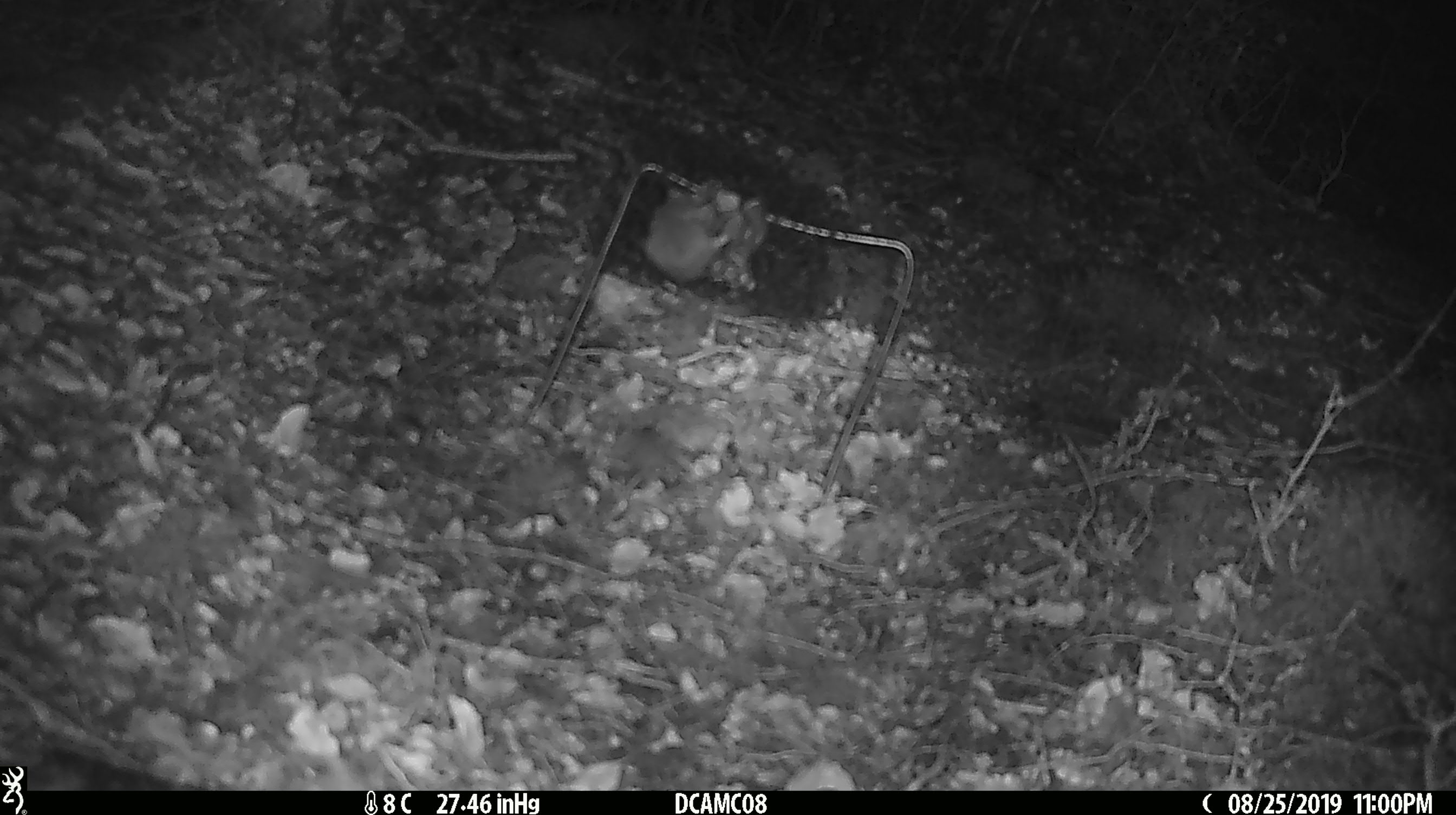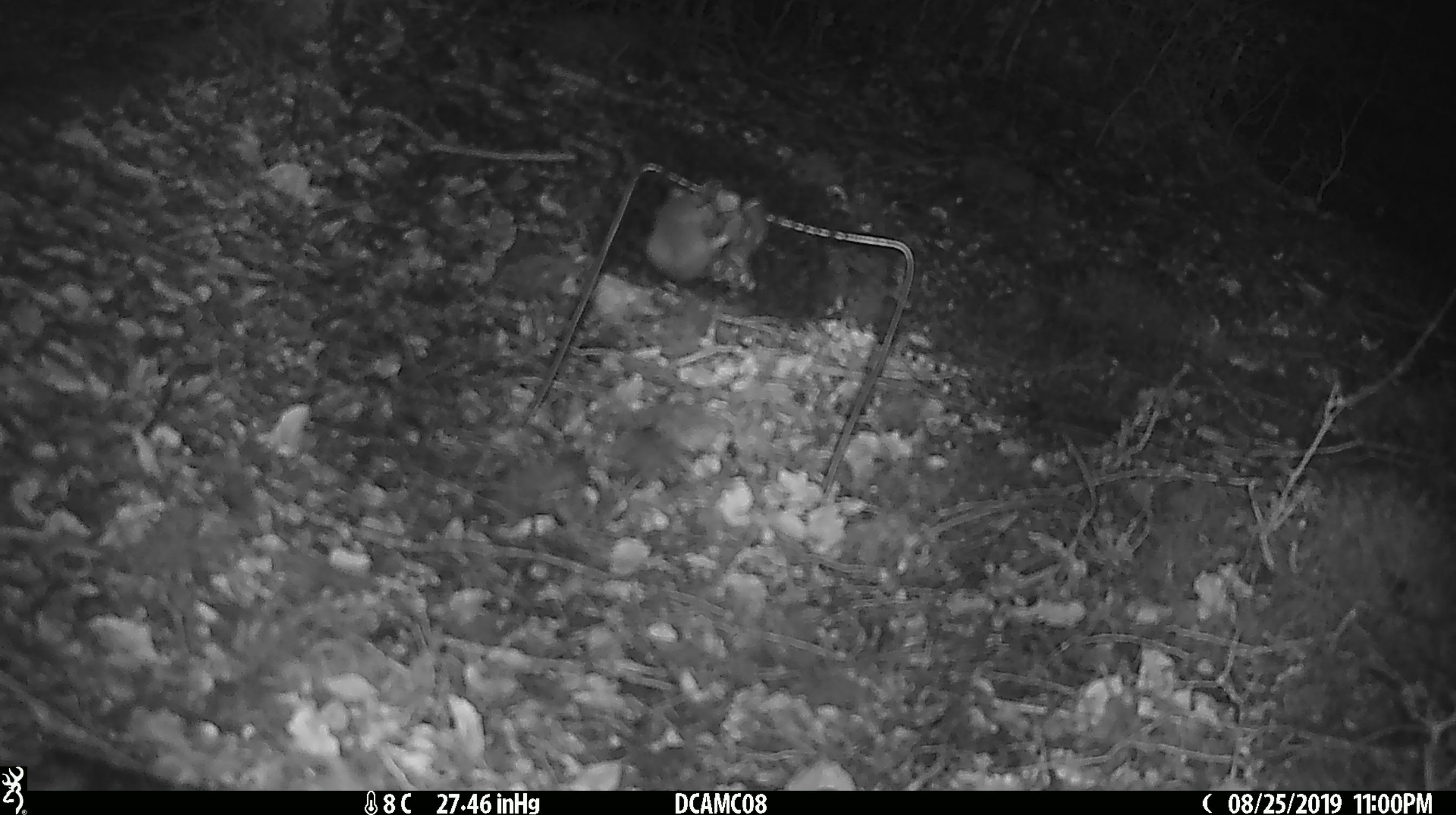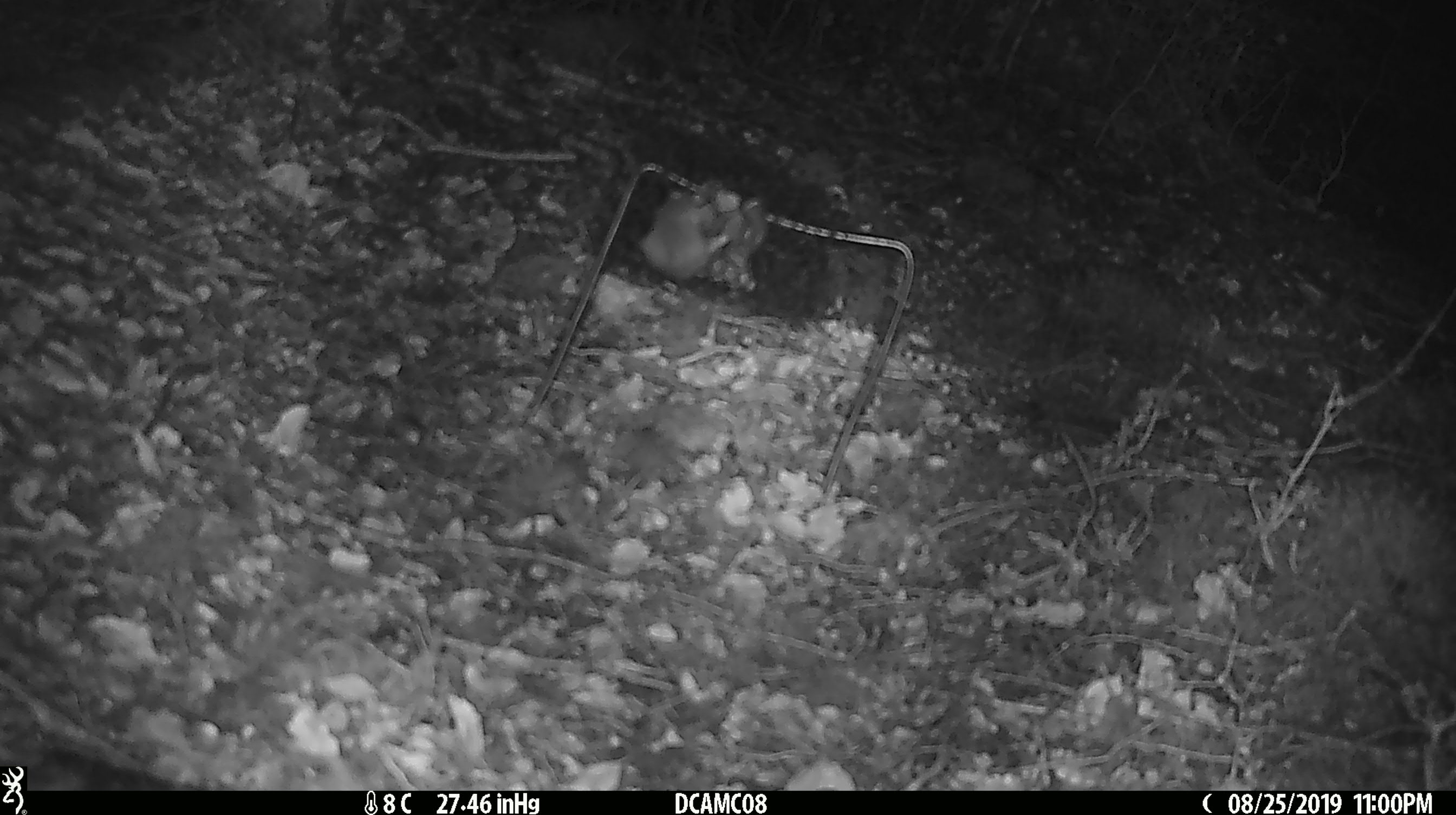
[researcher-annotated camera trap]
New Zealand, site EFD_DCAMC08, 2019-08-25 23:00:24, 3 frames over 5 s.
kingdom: Animalia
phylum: Chordata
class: Mammalia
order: Rodentia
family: Muridae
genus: Mus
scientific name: Mus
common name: mouse